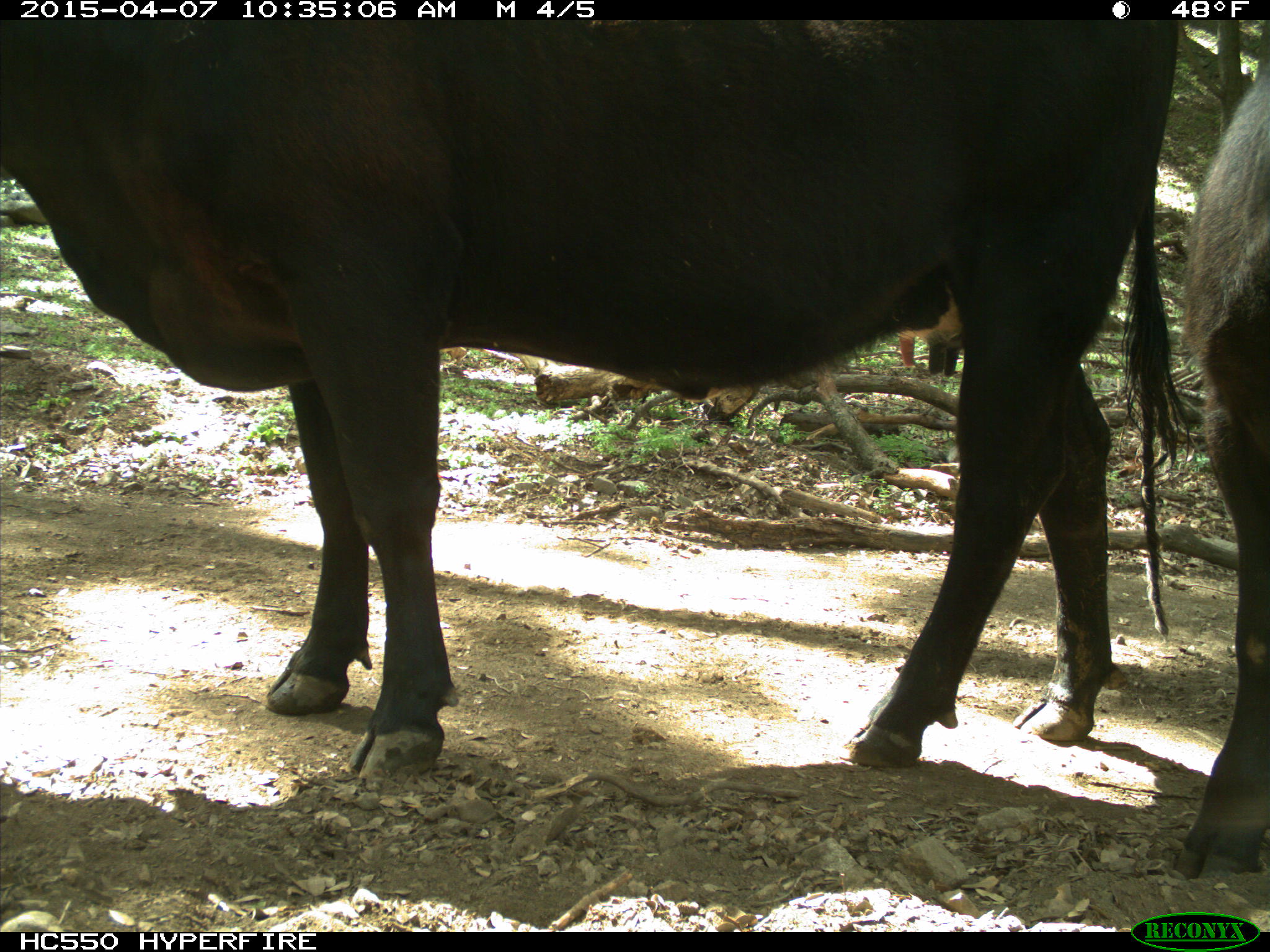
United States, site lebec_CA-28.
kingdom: Animalia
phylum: Chordata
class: Mammalia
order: Artiodactyla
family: Bovidae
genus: Bos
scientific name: Bos taurus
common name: domestic cow